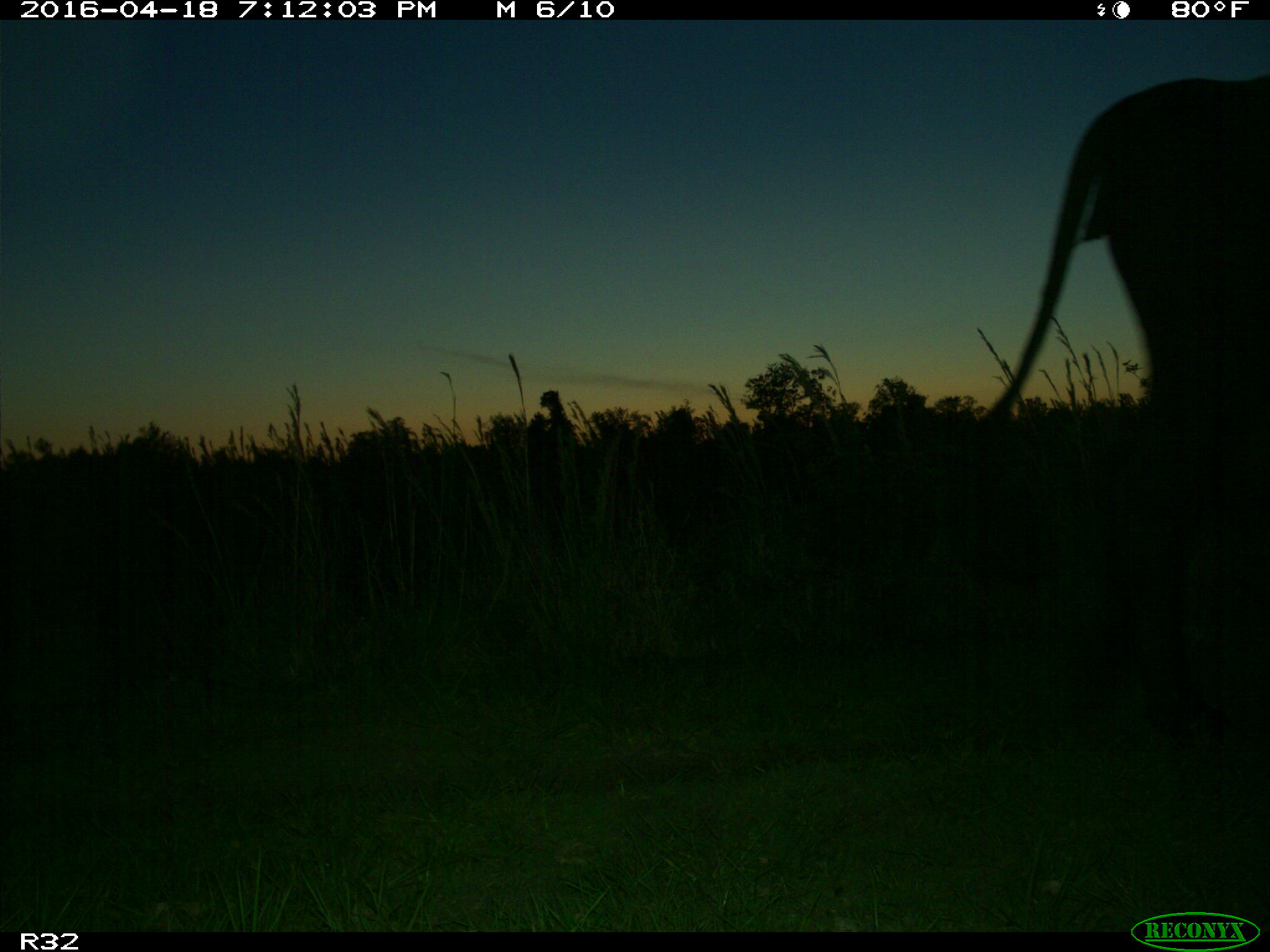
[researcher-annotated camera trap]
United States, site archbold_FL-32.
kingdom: Animalia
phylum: Chordata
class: Mammalia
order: Artiodactyla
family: Bovidae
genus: Bos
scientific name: Bos taurus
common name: domestic cow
Bos taurus (domestic cow).